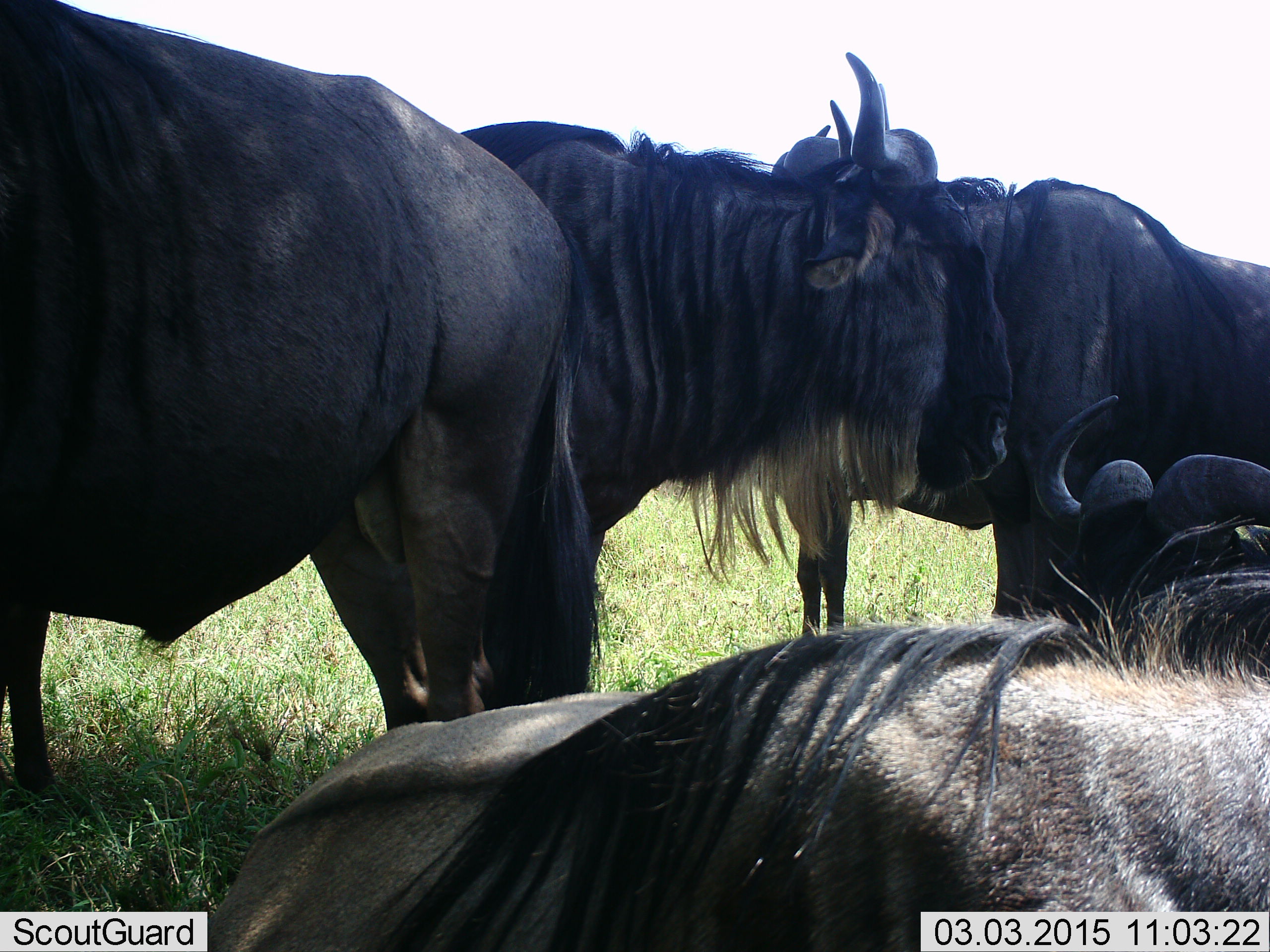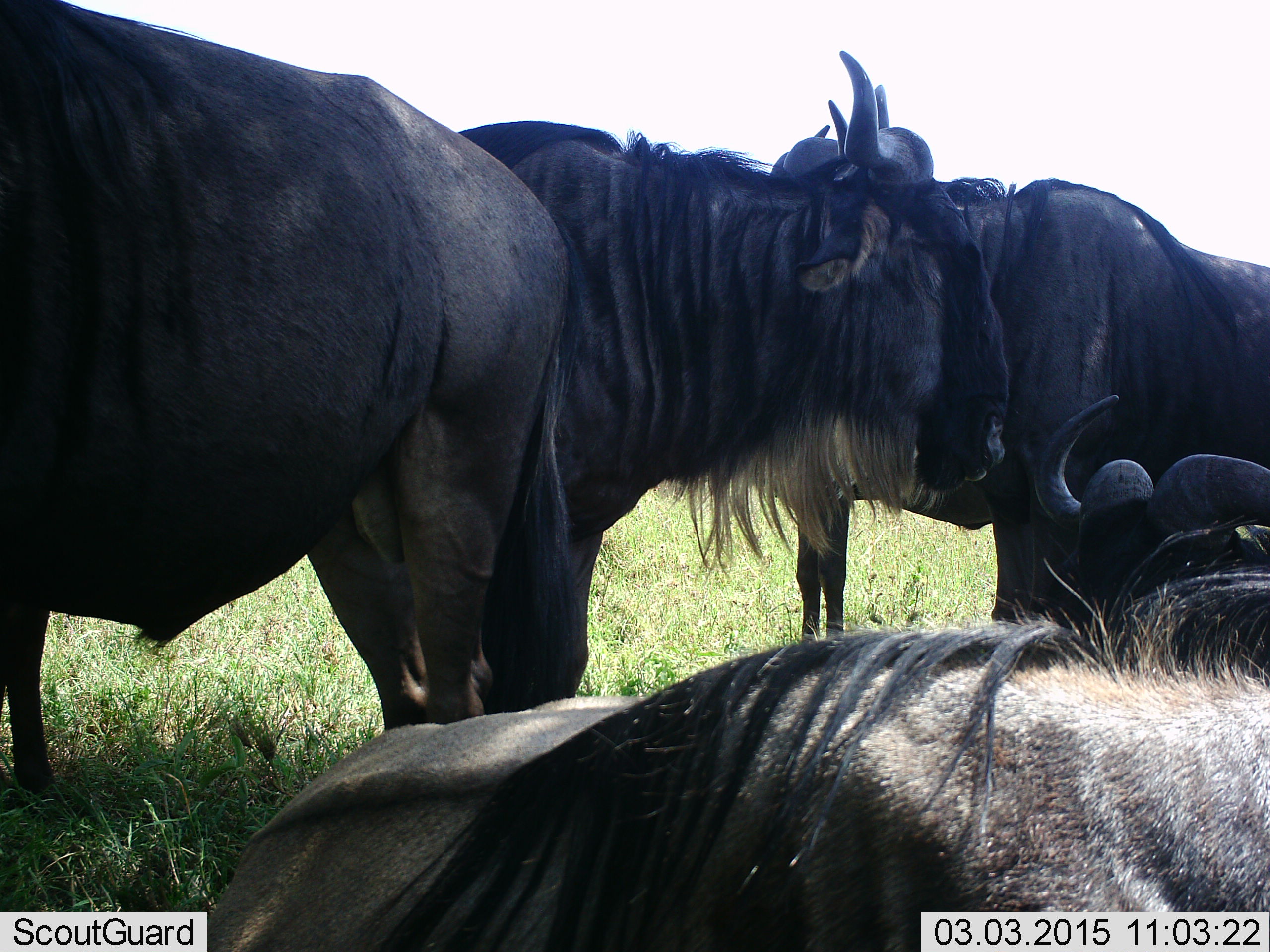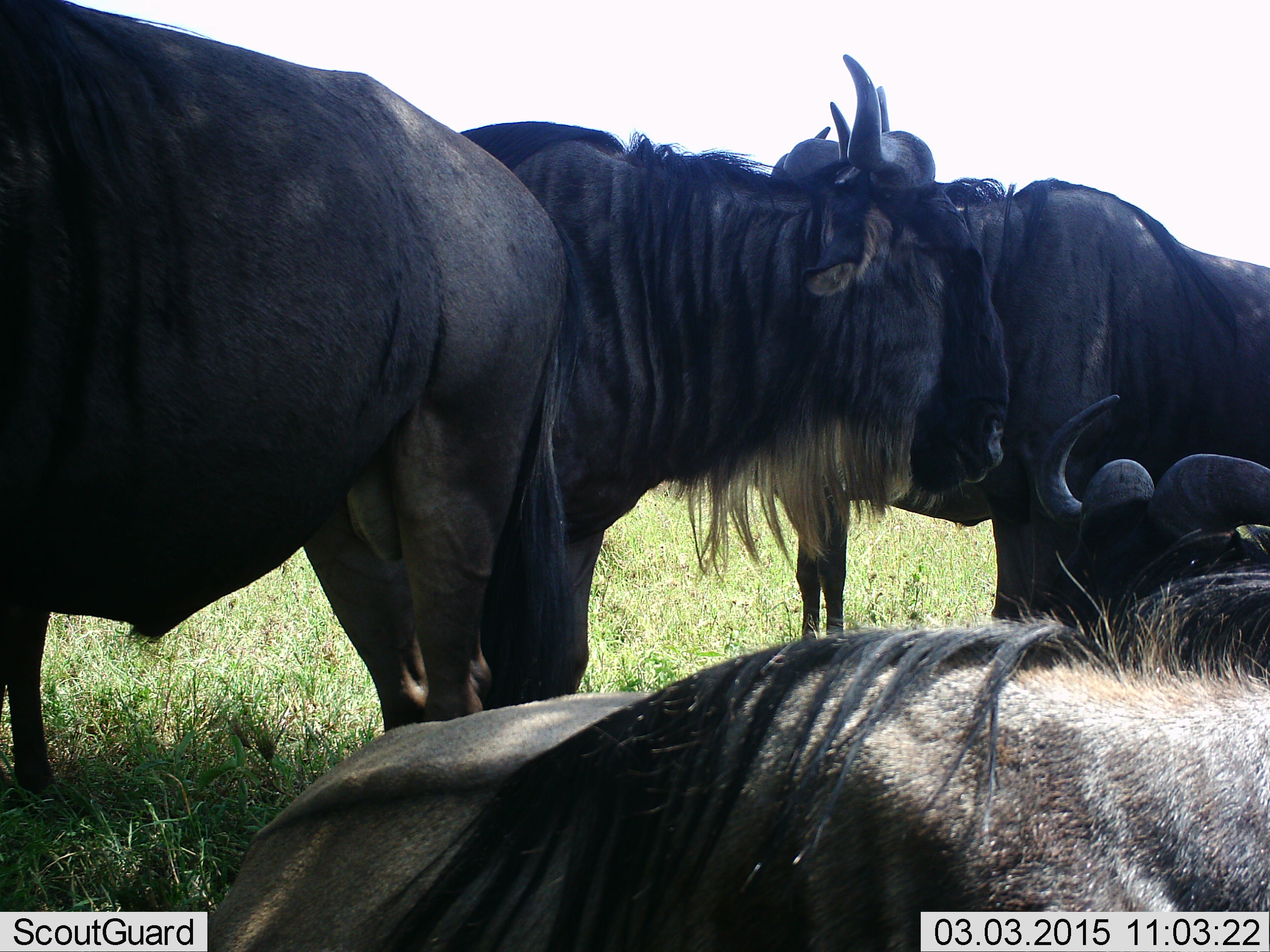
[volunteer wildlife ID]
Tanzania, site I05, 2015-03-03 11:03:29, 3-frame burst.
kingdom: Animalia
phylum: Chordata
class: Mammalia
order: Artiodactyla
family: Bovidae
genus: Connochaetes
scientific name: Connochaetes taurinus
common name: blue wildebeest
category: wildebeest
Wildebeest (blue wildebeest) (Connochaetes taurinus), count 5. Behavior (volunteer vote fractions): standing 80%, resting 70%, moving 0%, interacting 0%. Young present (vote fraction): 0%. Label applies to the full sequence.